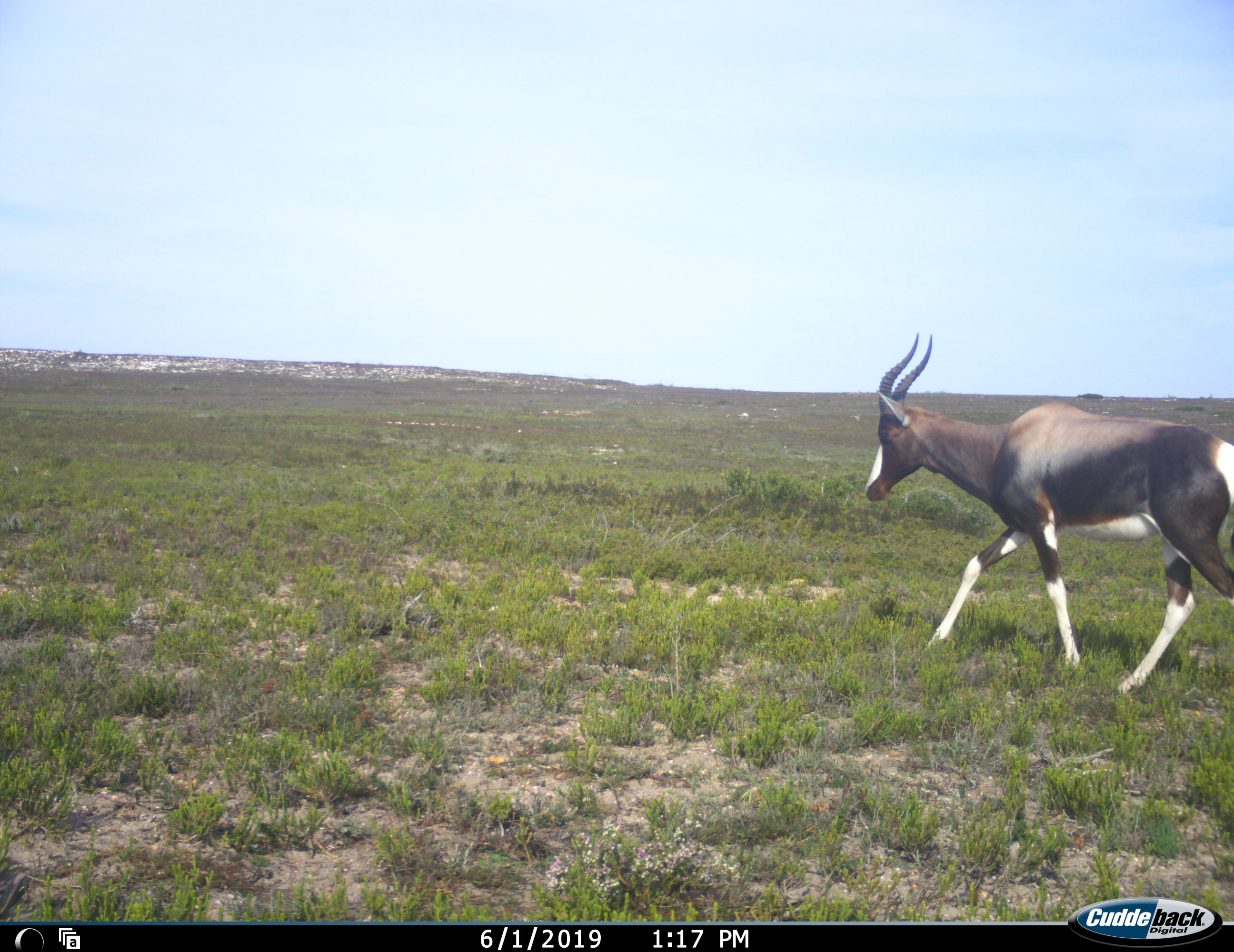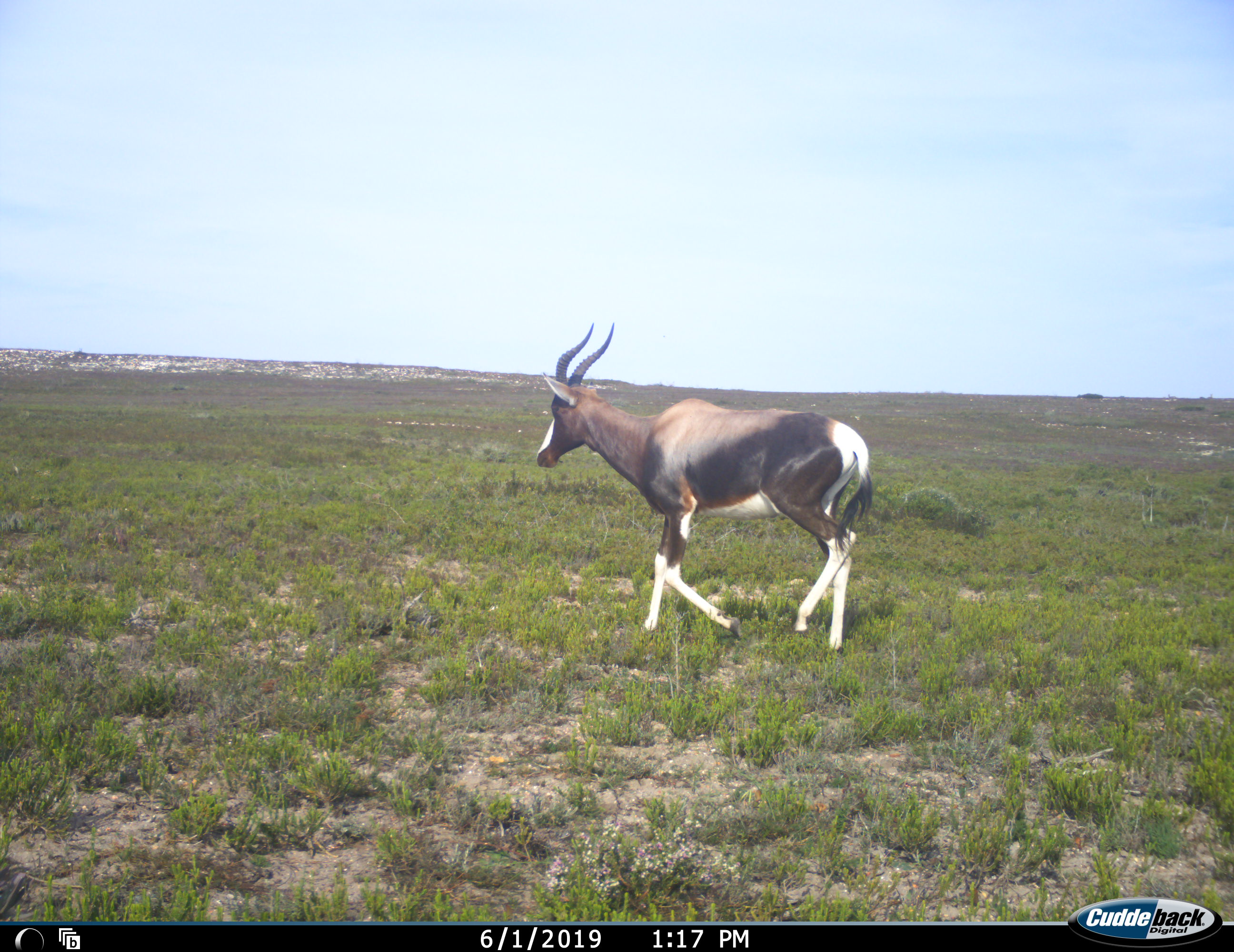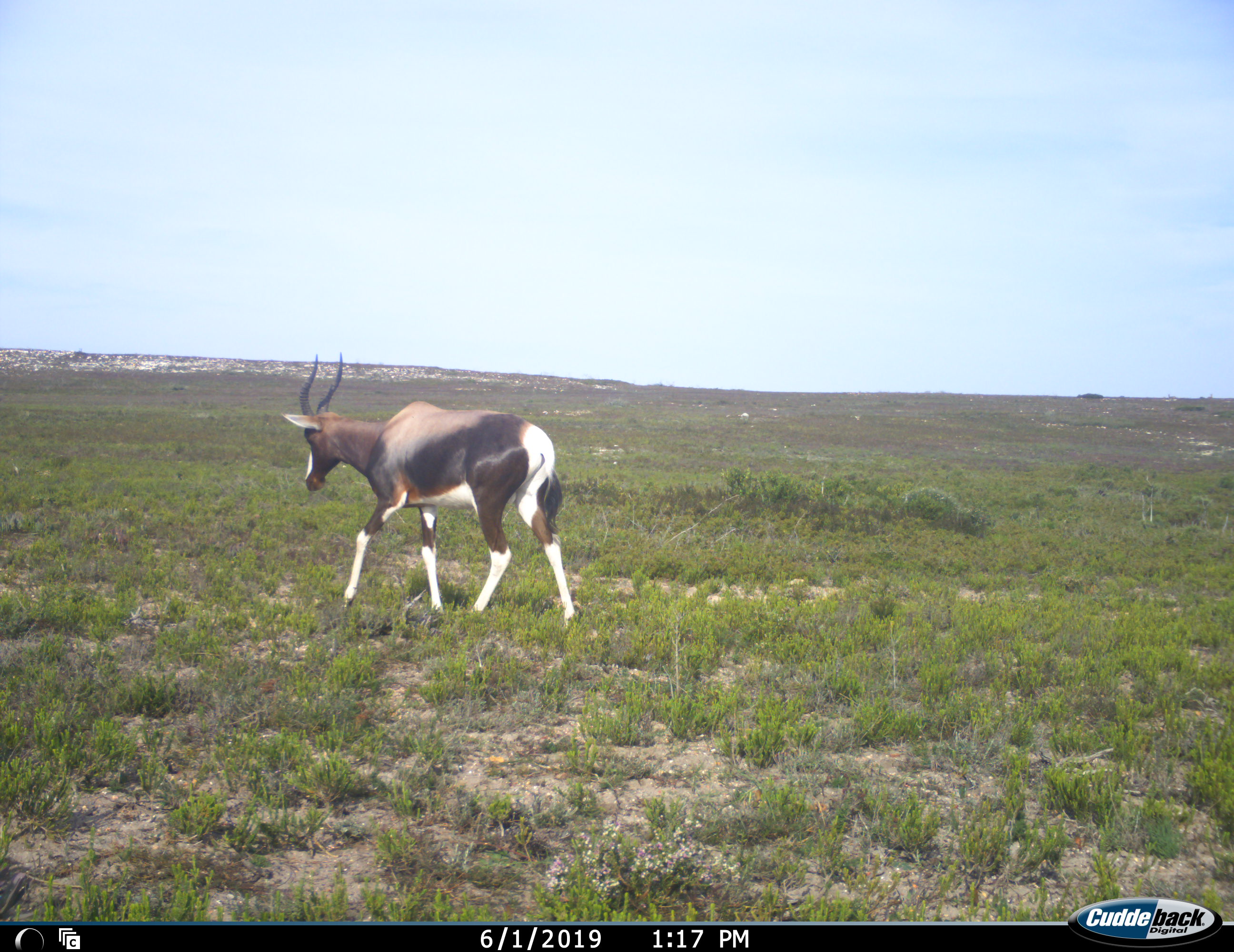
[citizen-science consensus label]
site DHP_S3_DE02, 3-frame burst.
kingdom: Animalia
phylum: Chordata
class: Mammalia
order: Artiodactyla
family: Bovidae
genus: Damaliscus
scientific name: Damaliscus pygargus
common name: bontebok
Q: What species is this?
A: Bontebok (Damaliscus pygargus).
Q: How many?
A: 1.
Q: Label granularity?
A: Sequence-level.